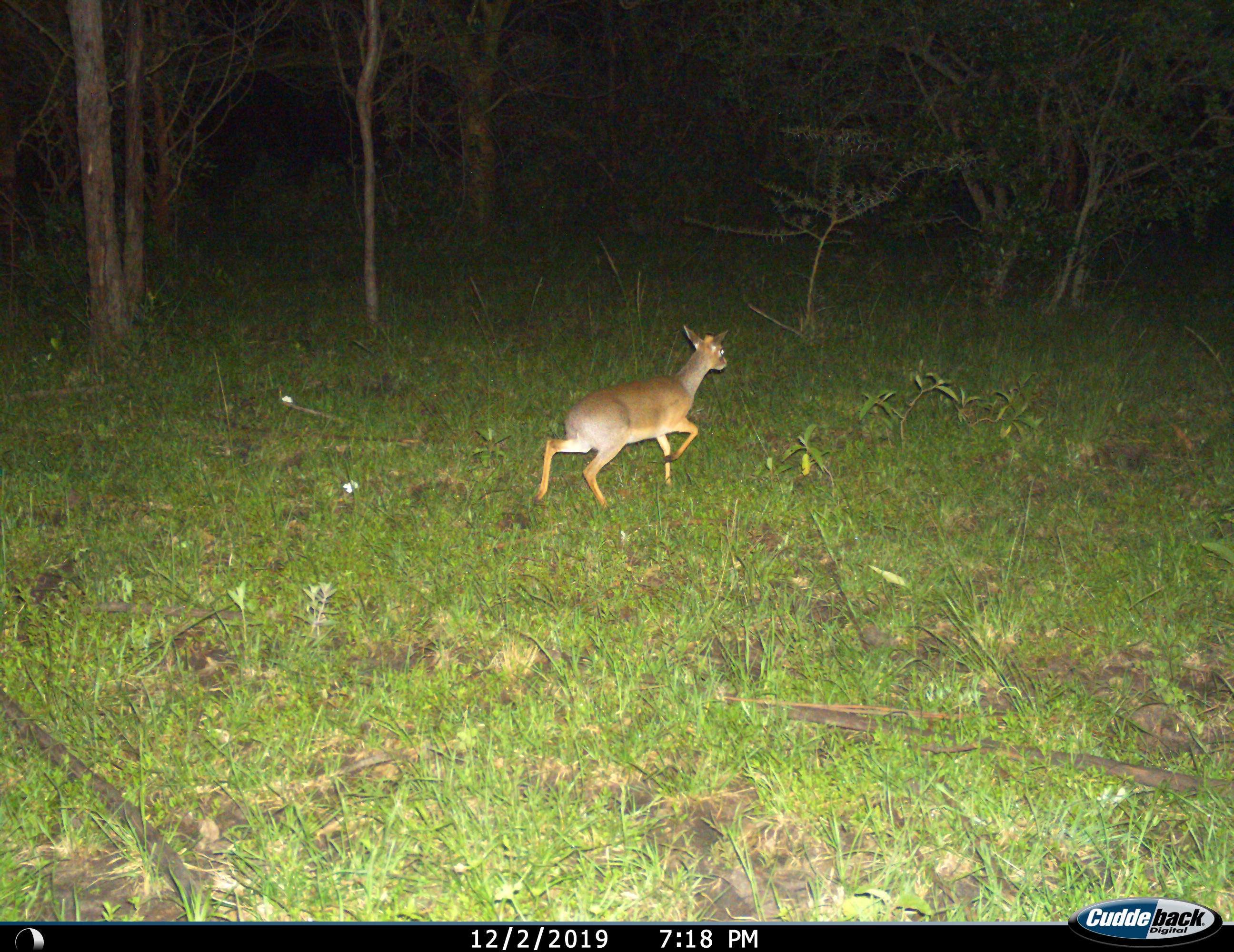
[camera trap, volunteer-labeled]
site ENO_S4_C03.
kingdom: Animalia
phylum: Chordata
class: Mammalia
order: Artiodactyla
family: Bovidae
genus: Madoqua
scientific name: Madoqua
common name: dik-dik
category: dikdik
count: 1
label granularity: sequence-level